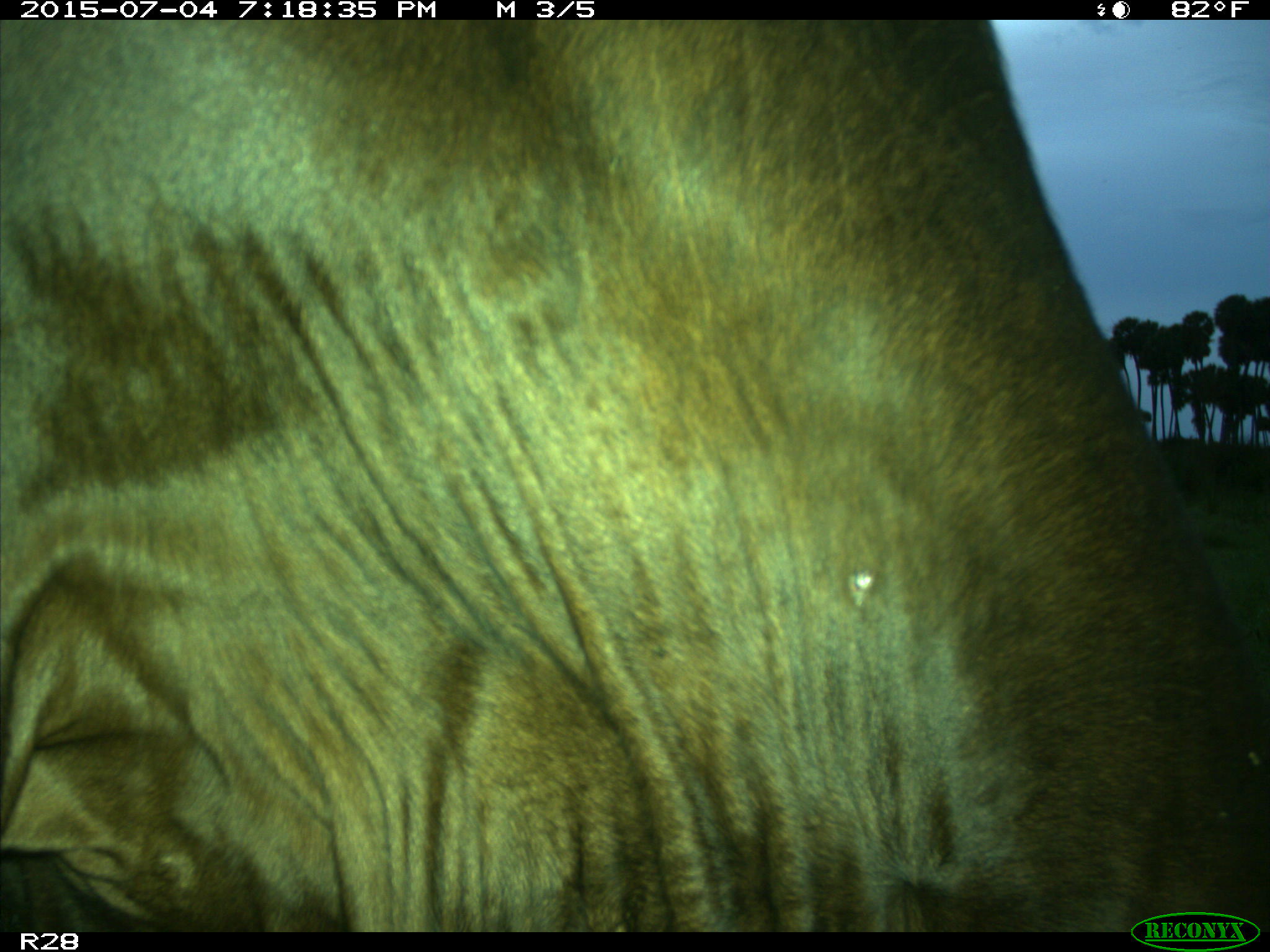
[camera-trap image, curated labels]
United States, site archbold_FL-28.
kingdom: Animalia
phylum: Chordata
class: Mammalia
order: Artiodactyla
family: Bovidae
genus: Bos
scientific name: Bos taurus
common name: domestic cow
Bos taurus (domestic cow).